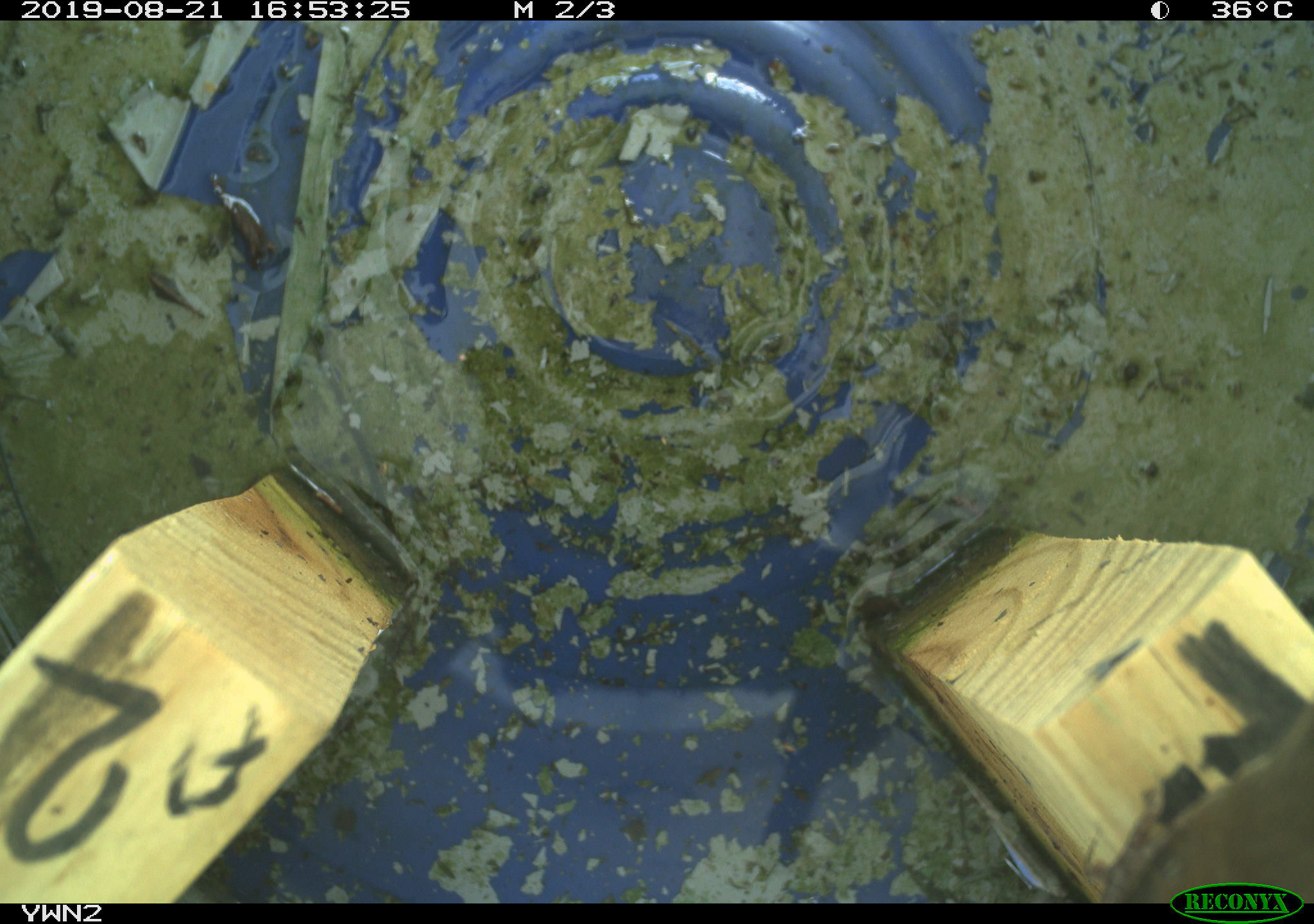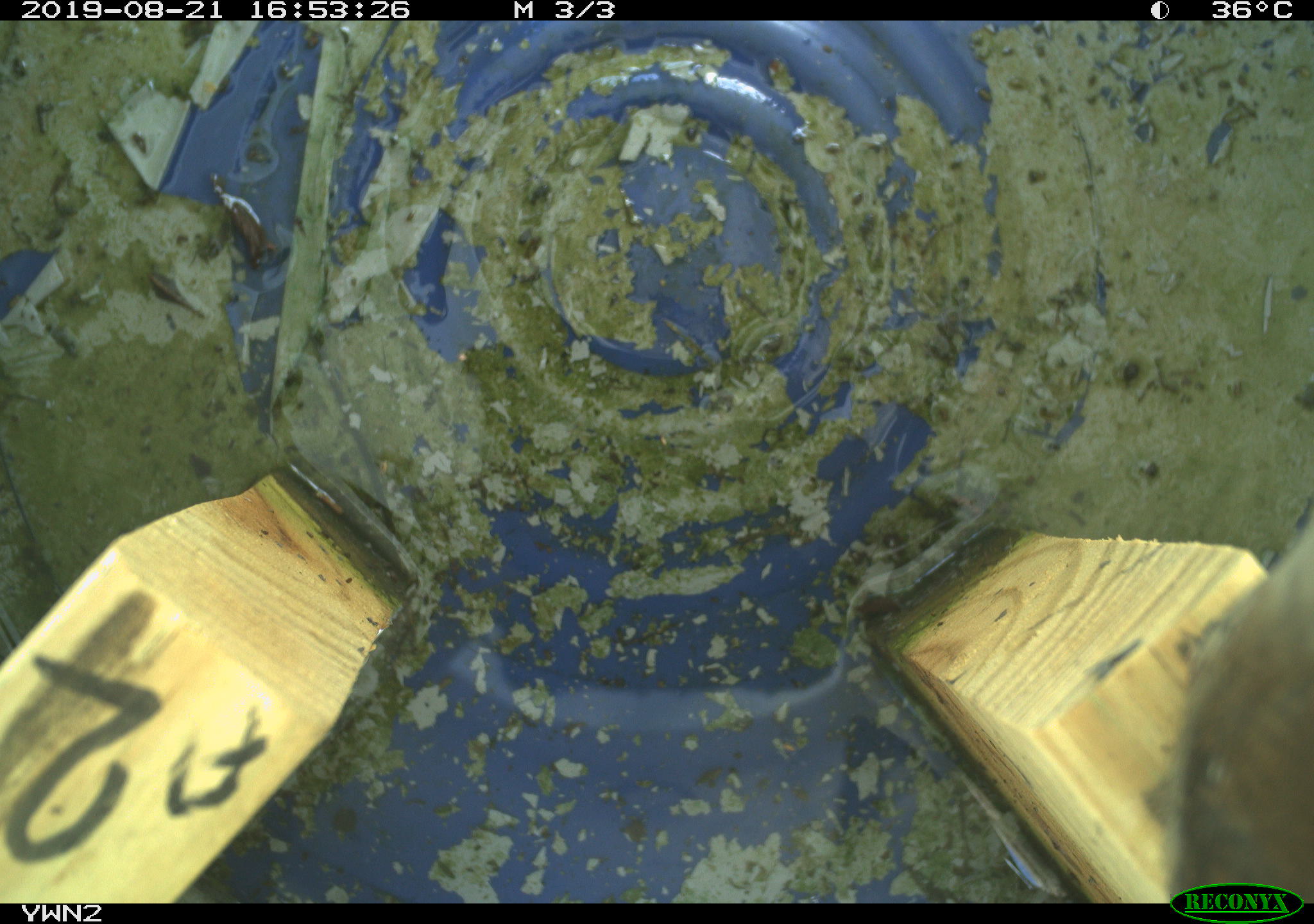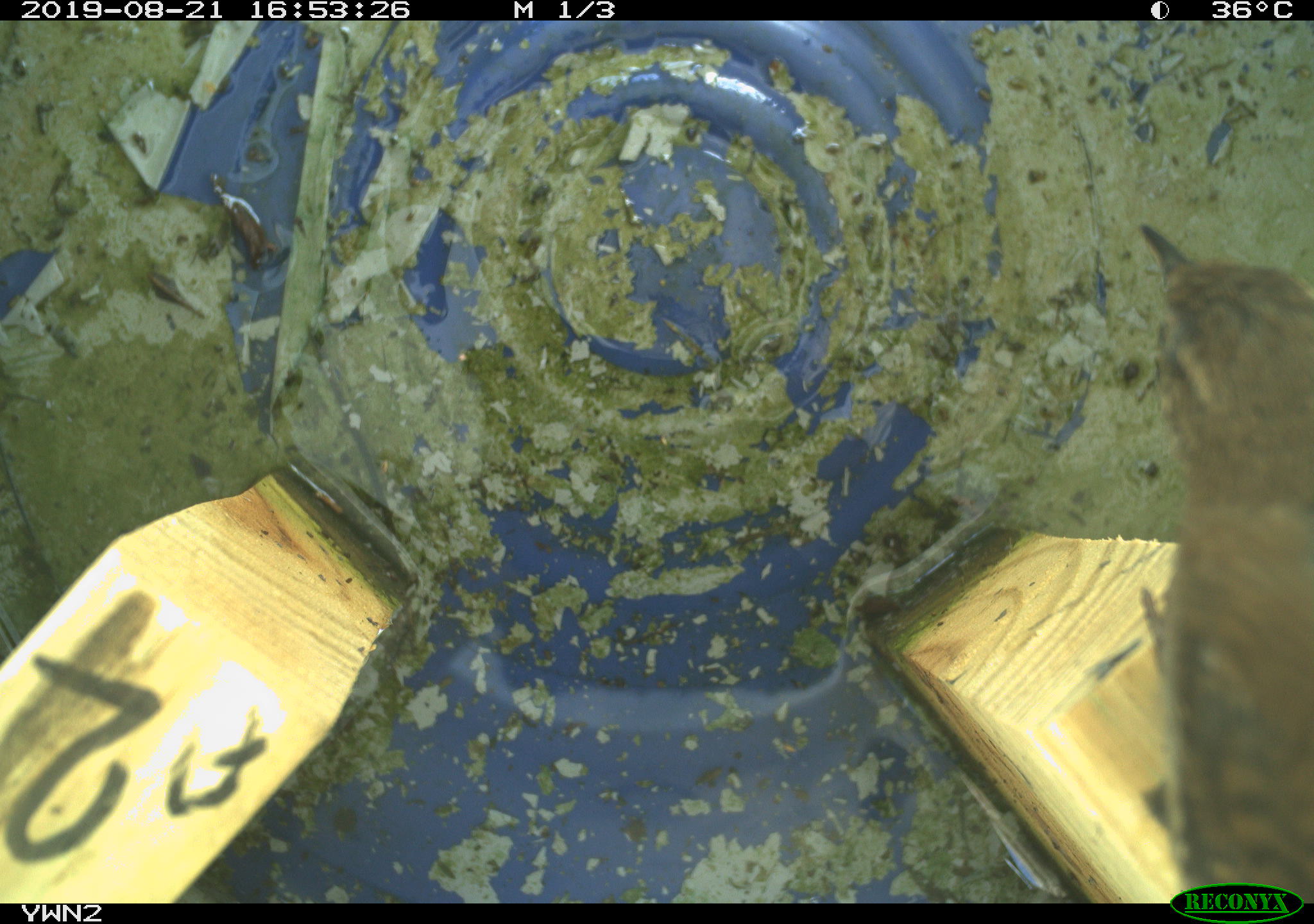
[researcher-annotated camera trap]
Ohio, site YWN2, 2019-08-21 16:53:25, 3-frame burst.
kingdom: Animalia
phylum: Chordata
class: Aves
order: Passeriformes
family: Troglodytidae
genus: Troglodytes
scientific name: Troglodytes aedon aedon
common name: northern house wren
Northern house wren (Troglodytes aedon aedon).